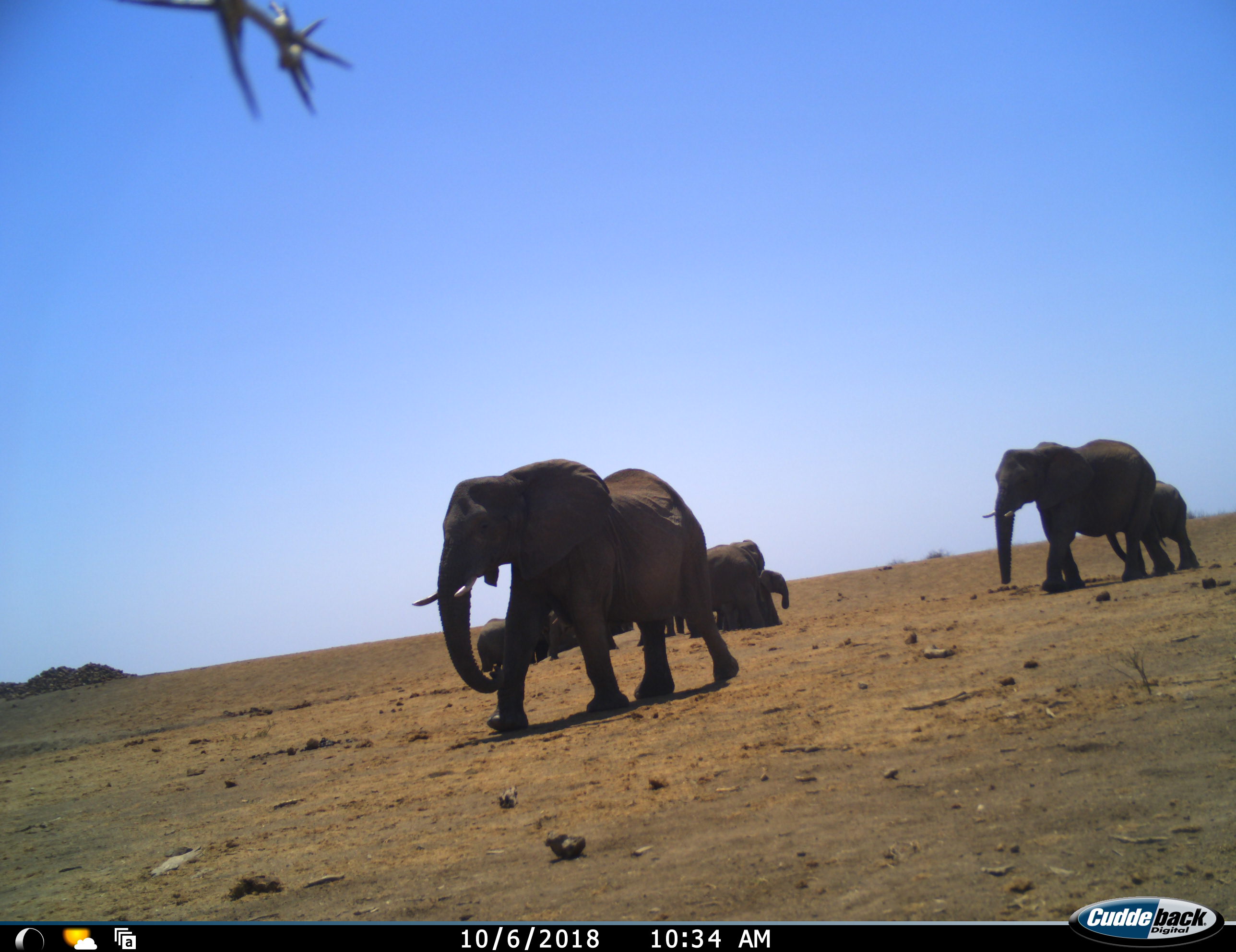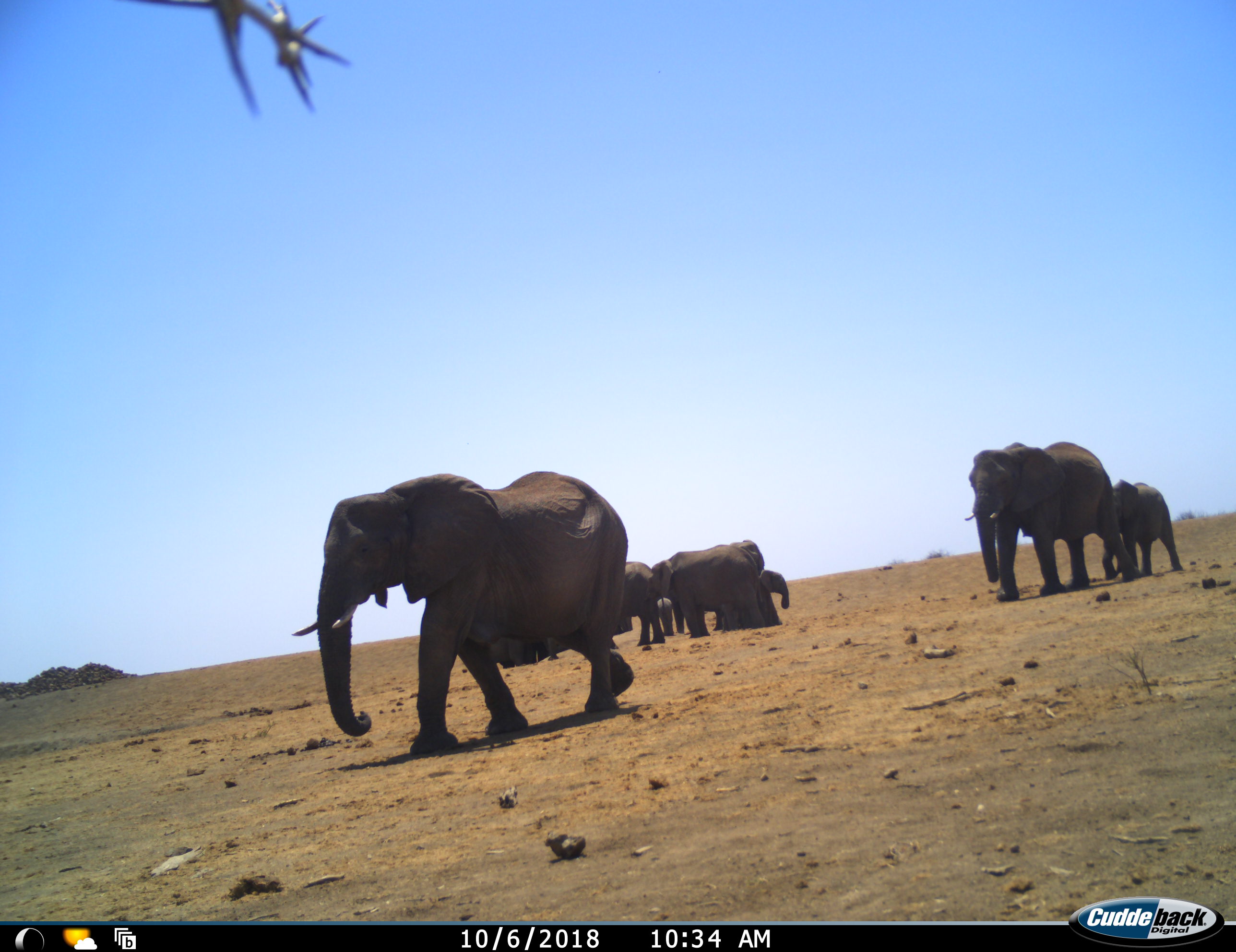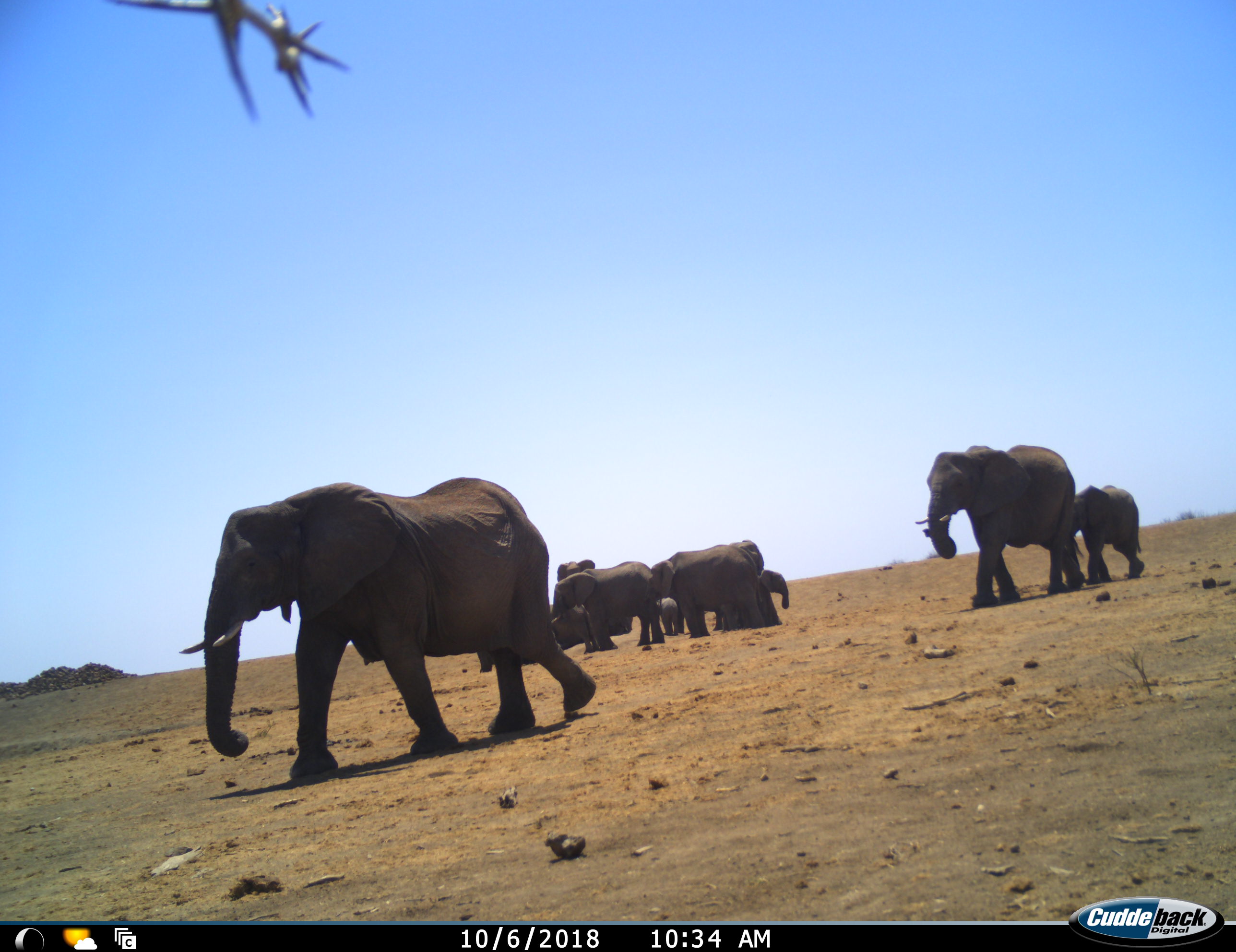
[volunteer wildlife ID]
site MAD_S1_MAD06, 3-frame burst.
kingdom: Animalia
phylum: Chordata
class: Mammalia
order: Proboscidea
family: Elephantidae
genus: Loxodonta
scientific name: Loxodonta africana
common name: african bush elephant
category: elephant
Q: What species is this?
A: Elephant (african bush elephant) (Loxodonta africana).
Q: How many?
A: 10.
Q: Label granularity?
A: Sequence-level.